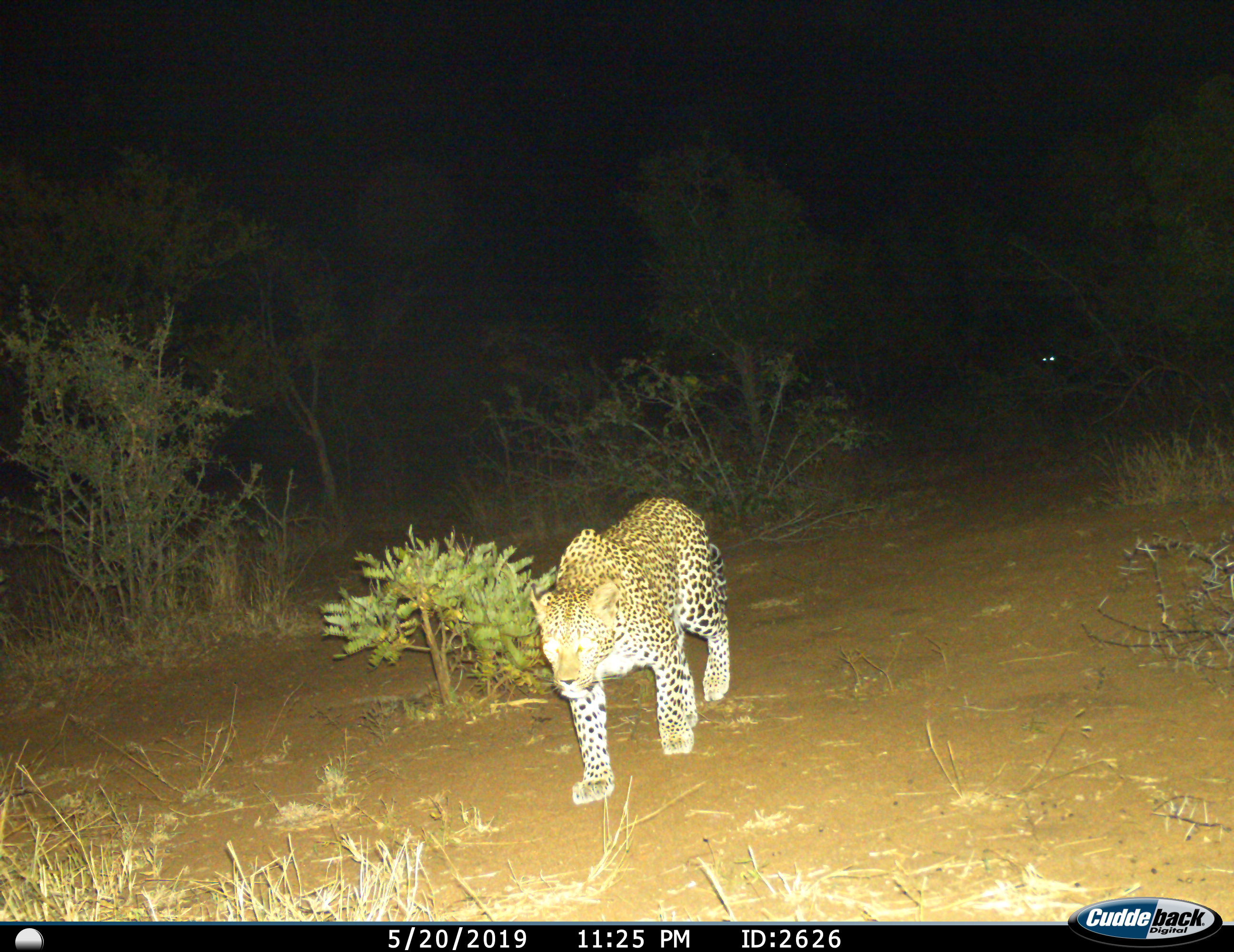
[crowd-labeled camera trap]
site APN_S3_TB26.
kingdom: Animalia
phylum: Chordata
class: Mammalia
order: Carnivora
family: Felidae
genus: Panthera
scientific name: Panthera pardus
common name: leopard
Leopard (Panthera pardus), count 1. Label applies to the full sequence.